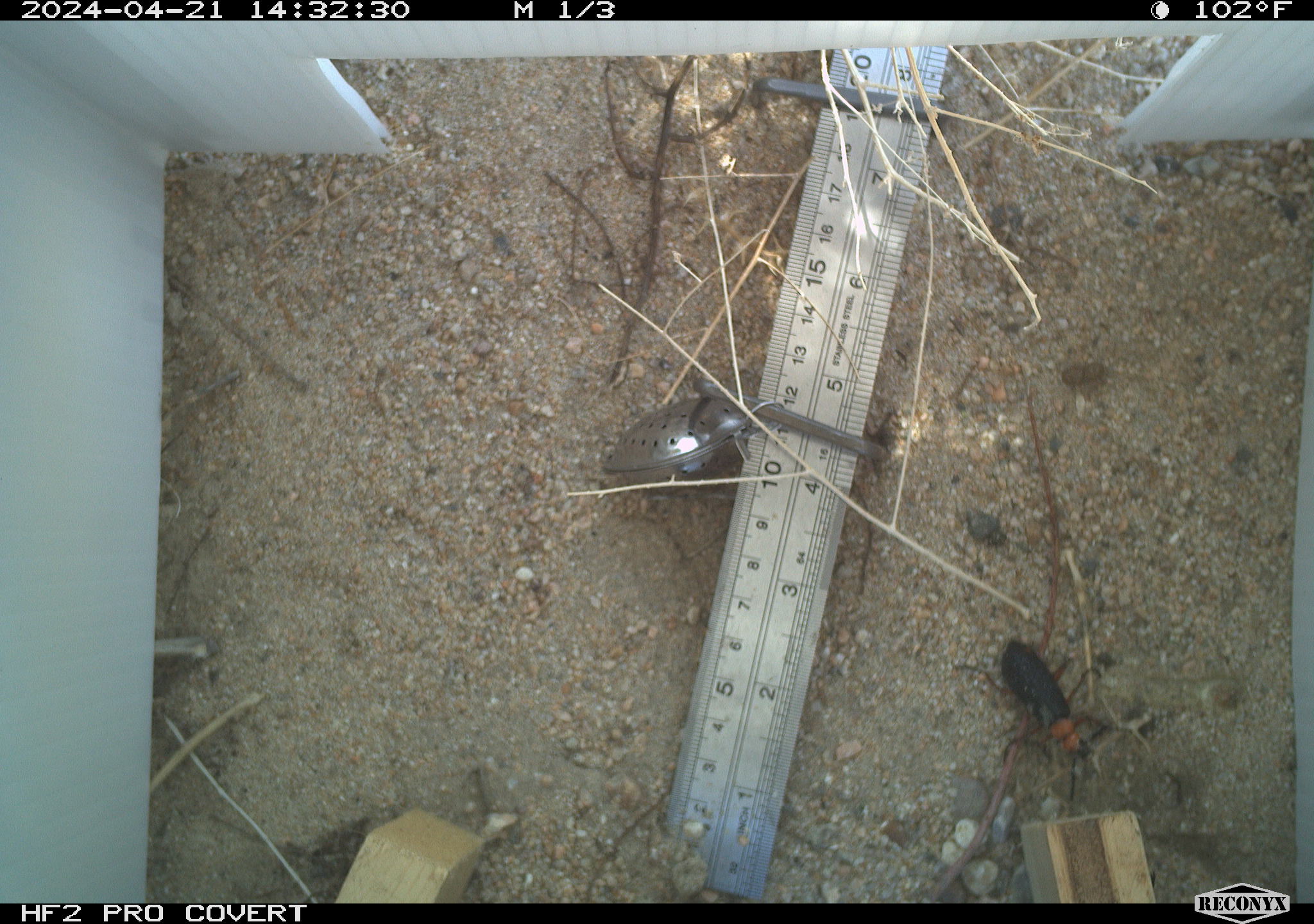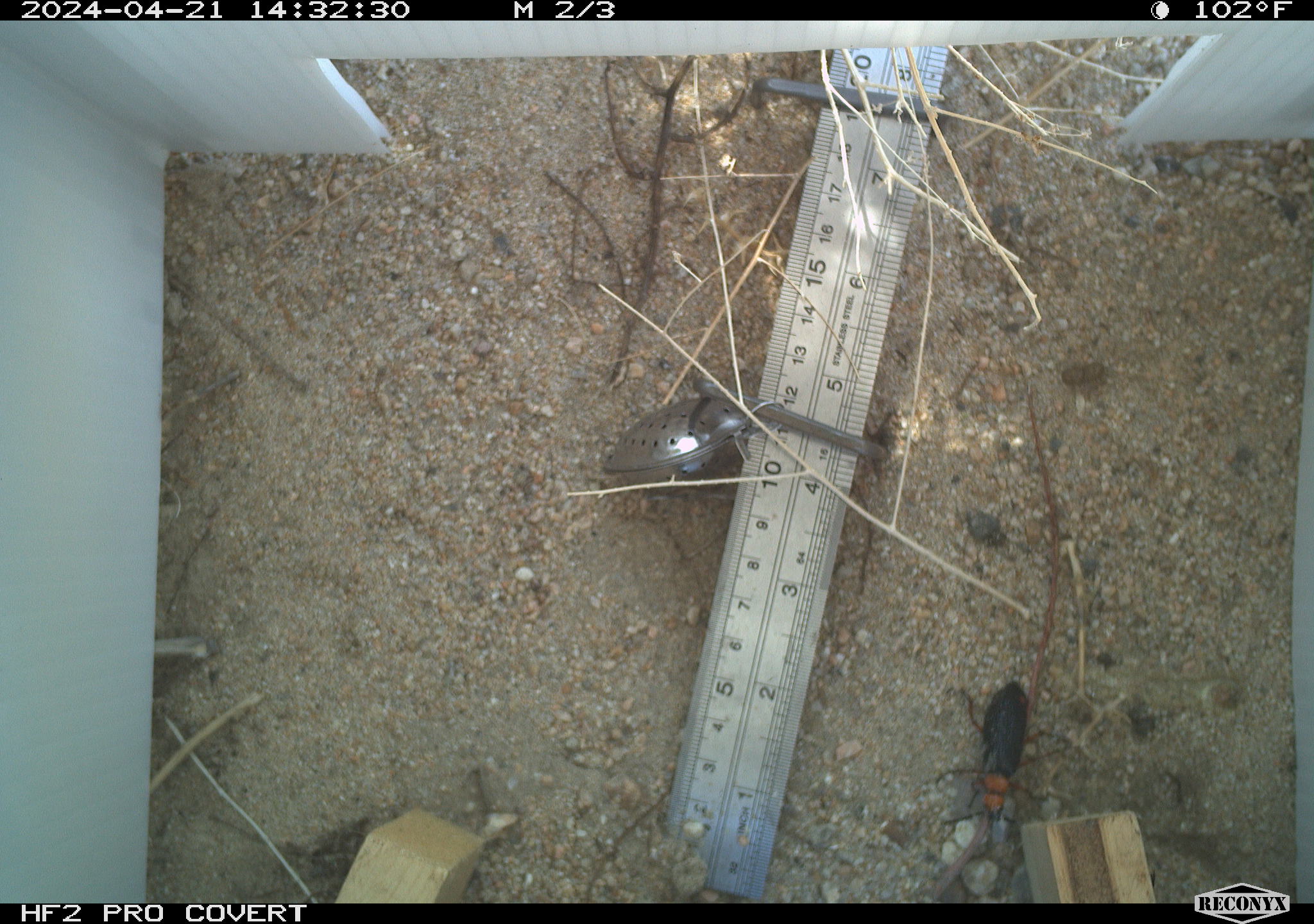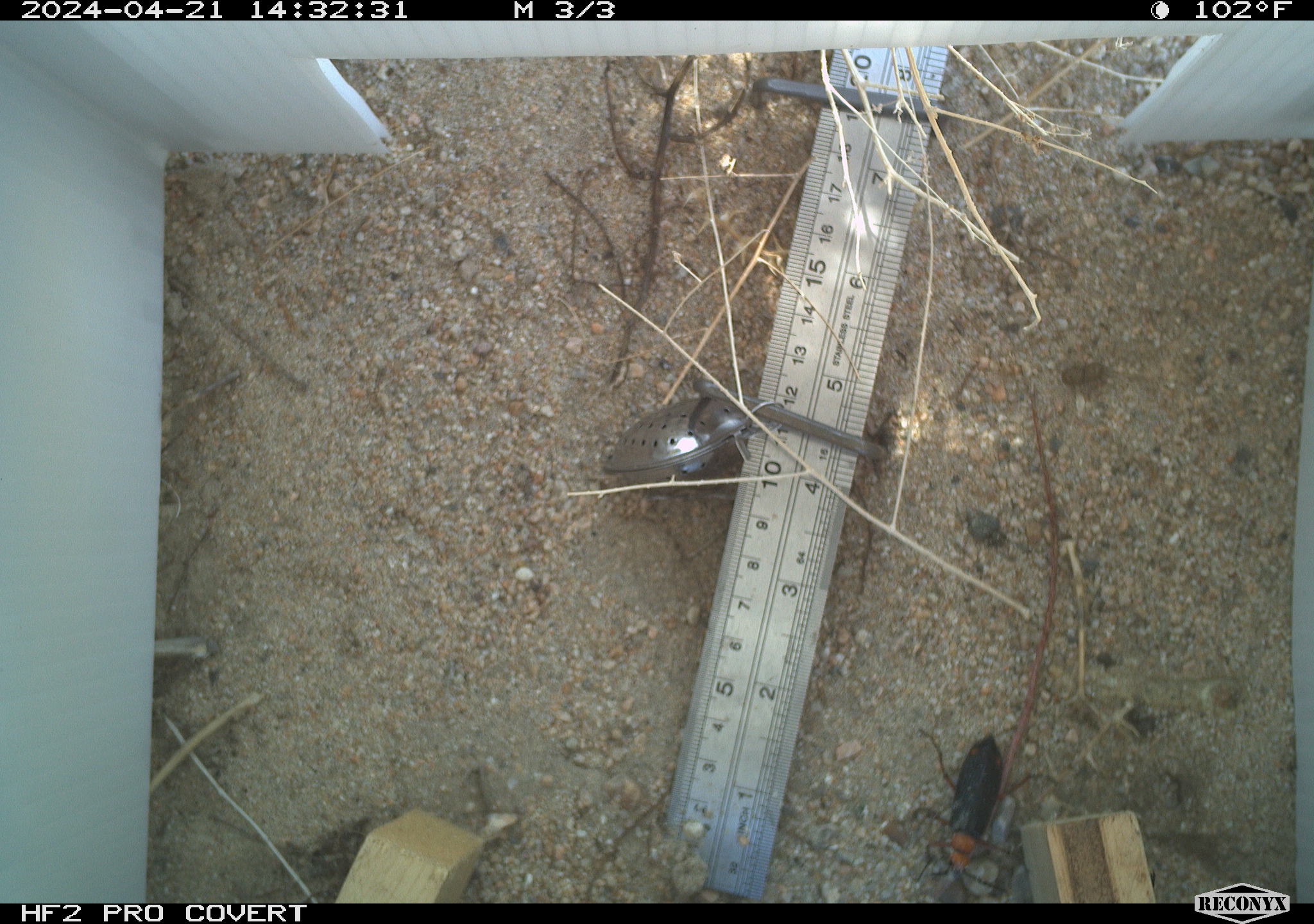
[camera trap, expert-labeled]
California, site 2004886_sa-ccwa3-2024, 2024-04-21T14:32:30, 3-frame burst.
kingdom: Animalia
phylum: Arthropoda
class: Insecta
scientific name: Insecta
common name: insect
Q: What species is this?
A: Insect (Insecta).